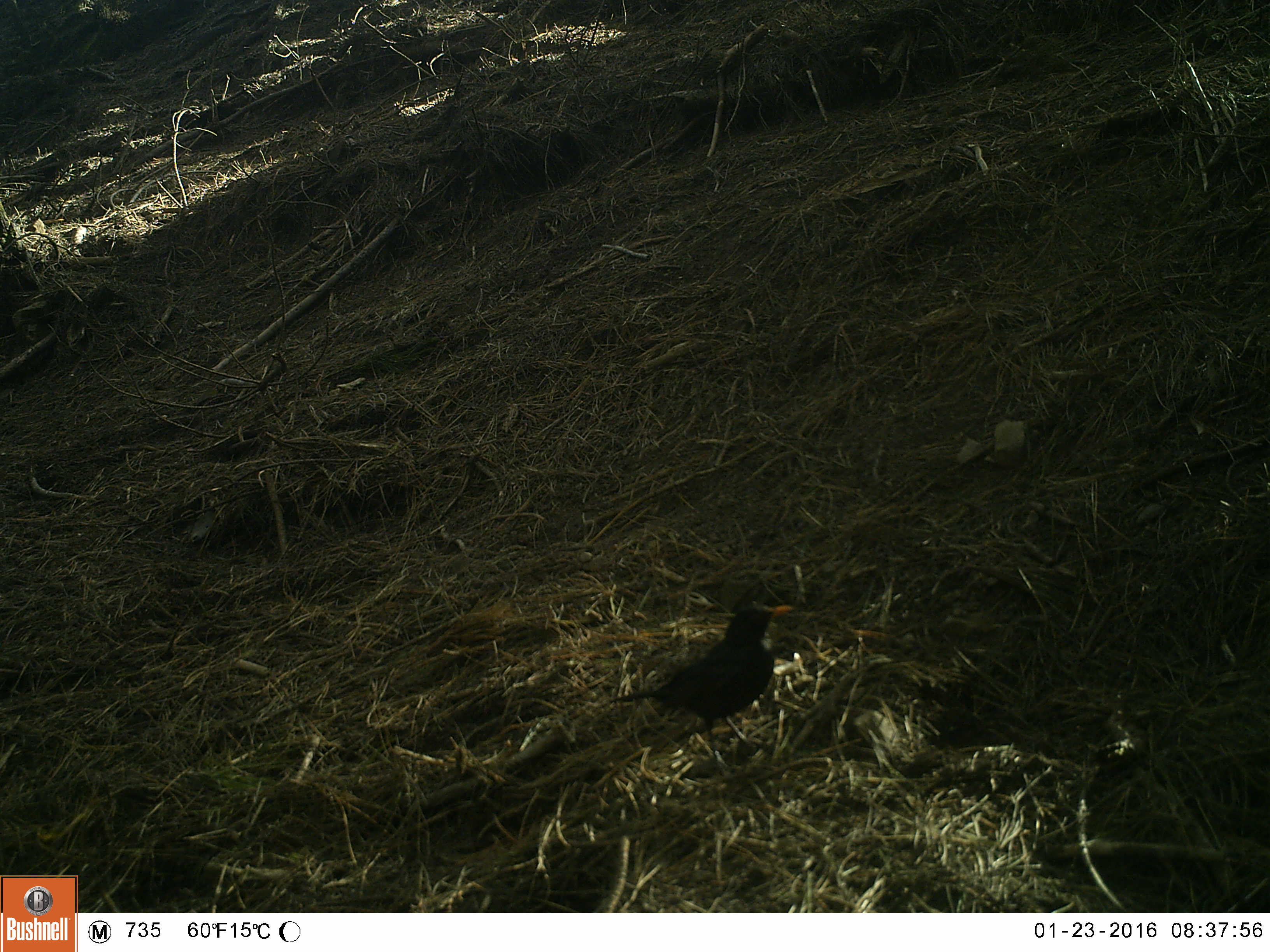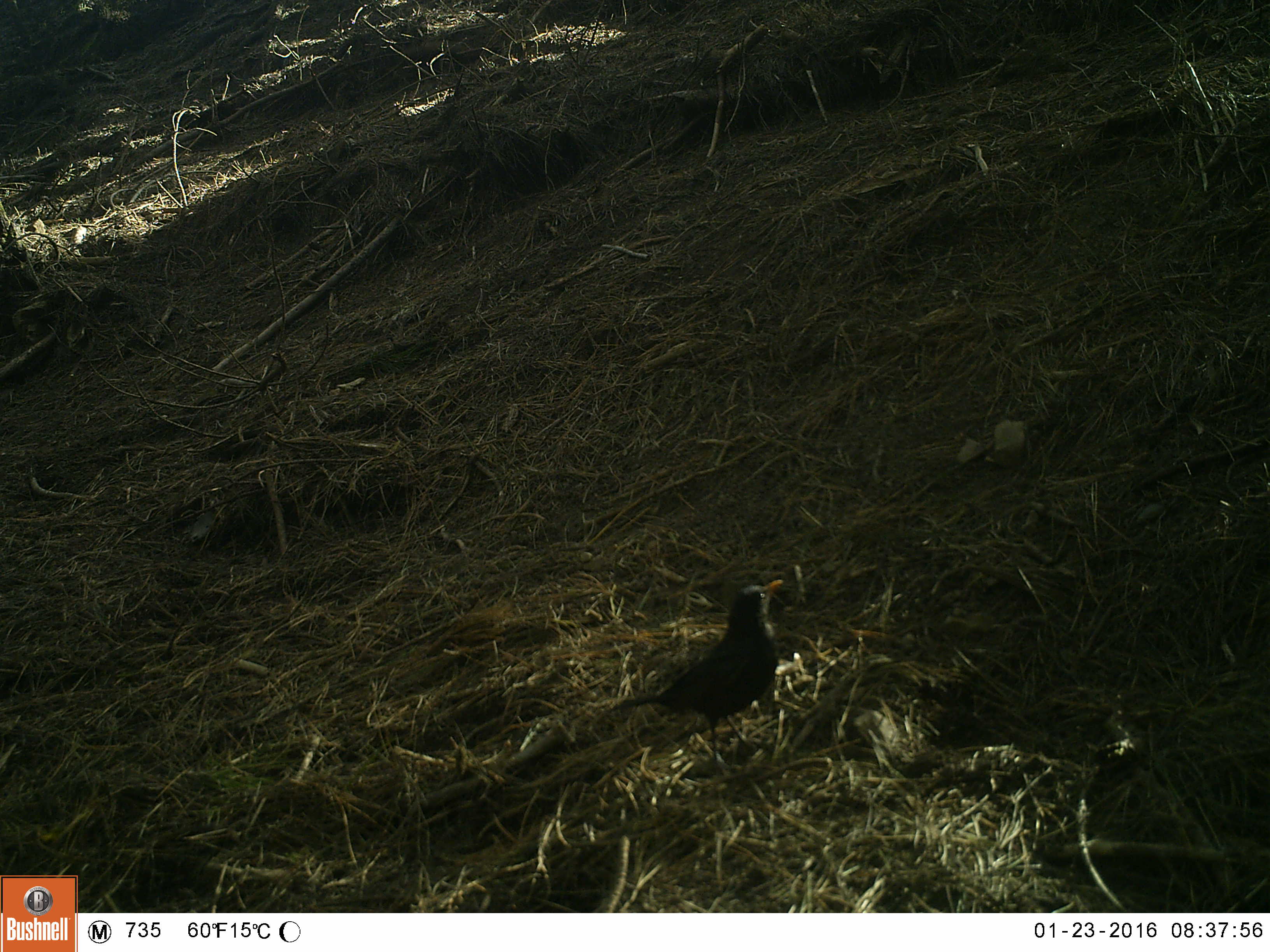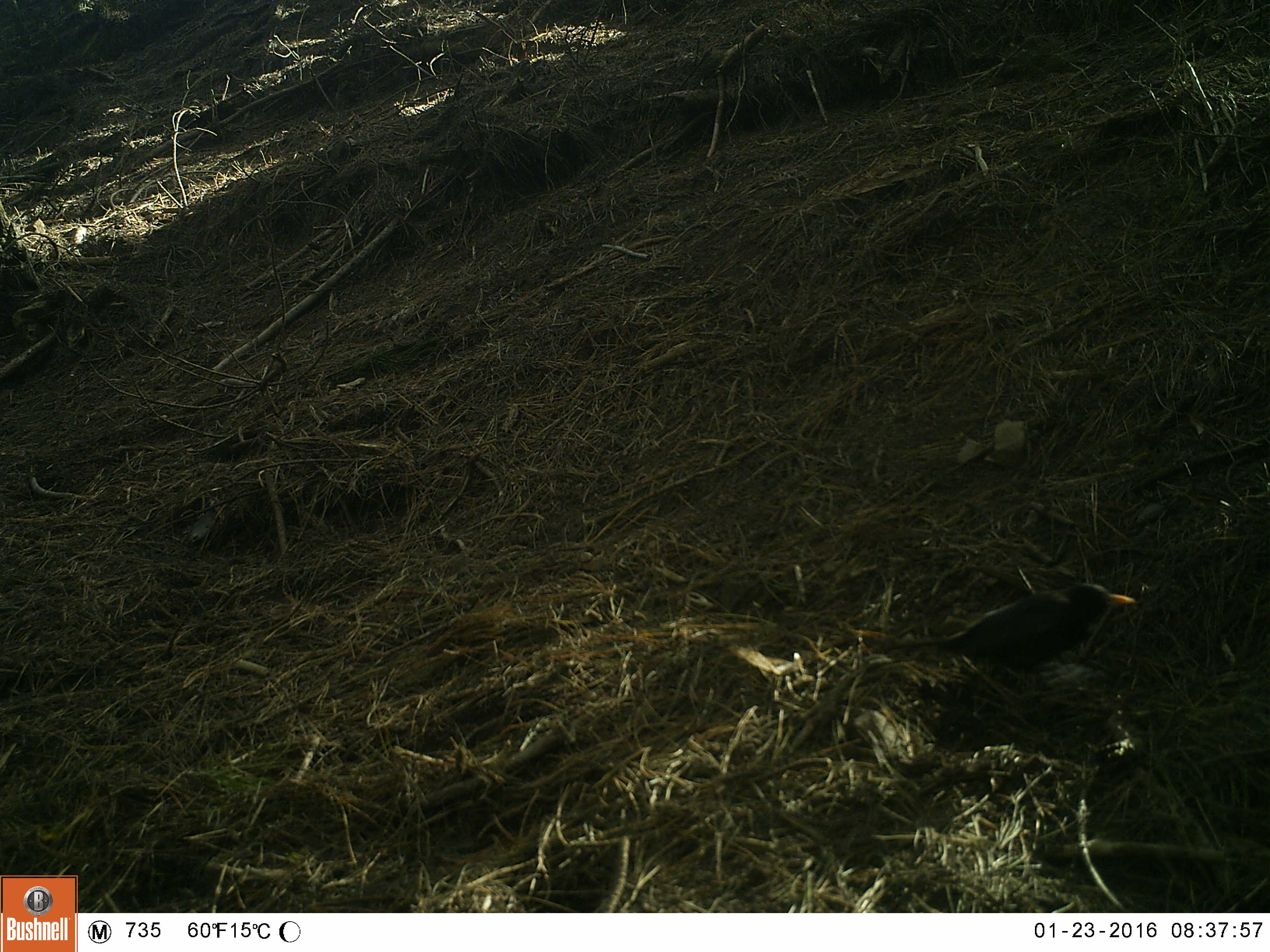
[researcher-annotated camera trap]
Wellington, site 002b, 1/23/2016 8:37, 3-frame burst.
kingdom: Animalia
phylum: Chordata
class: Aves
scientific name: Aves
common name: bird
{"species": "bird (Aves)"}